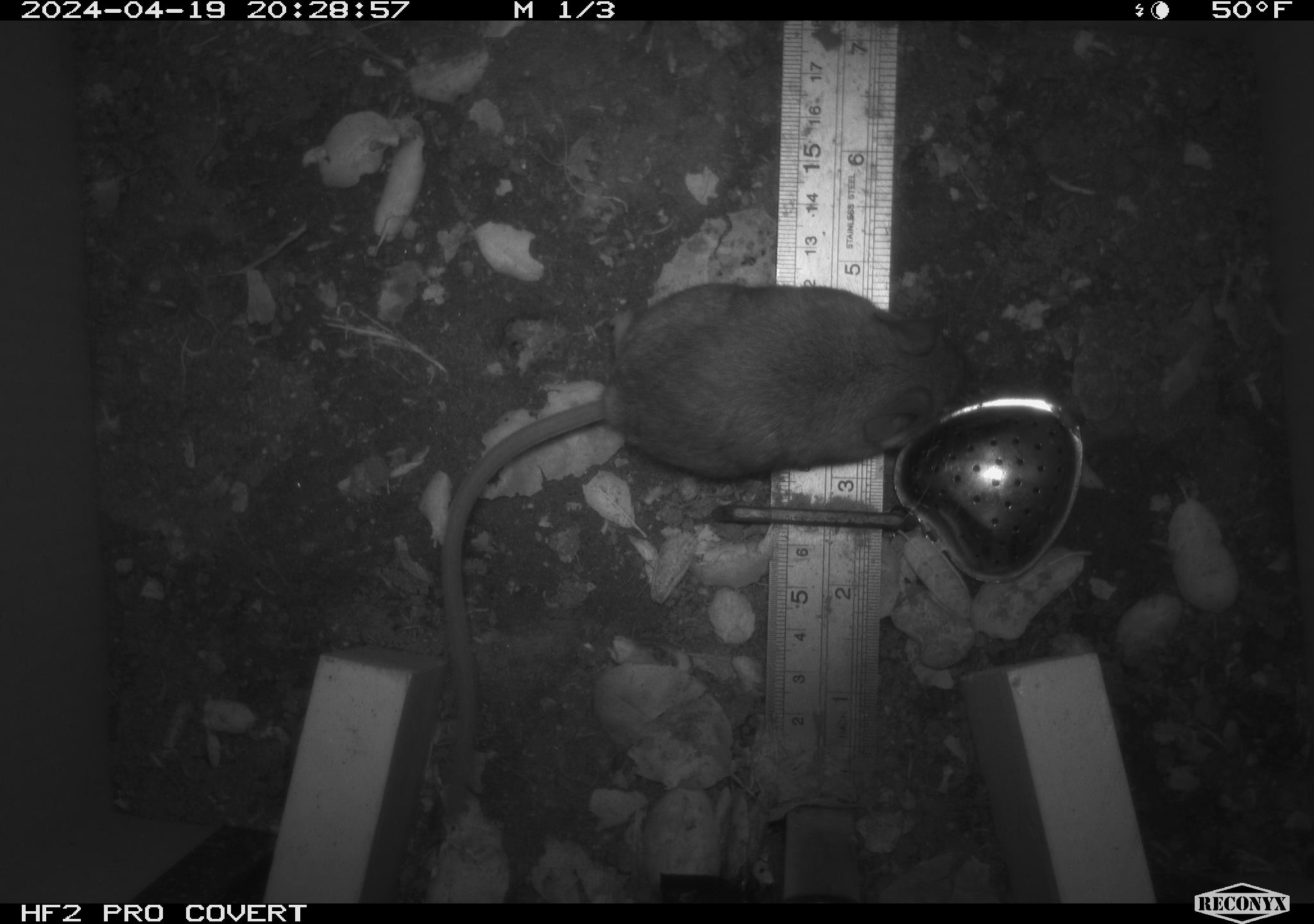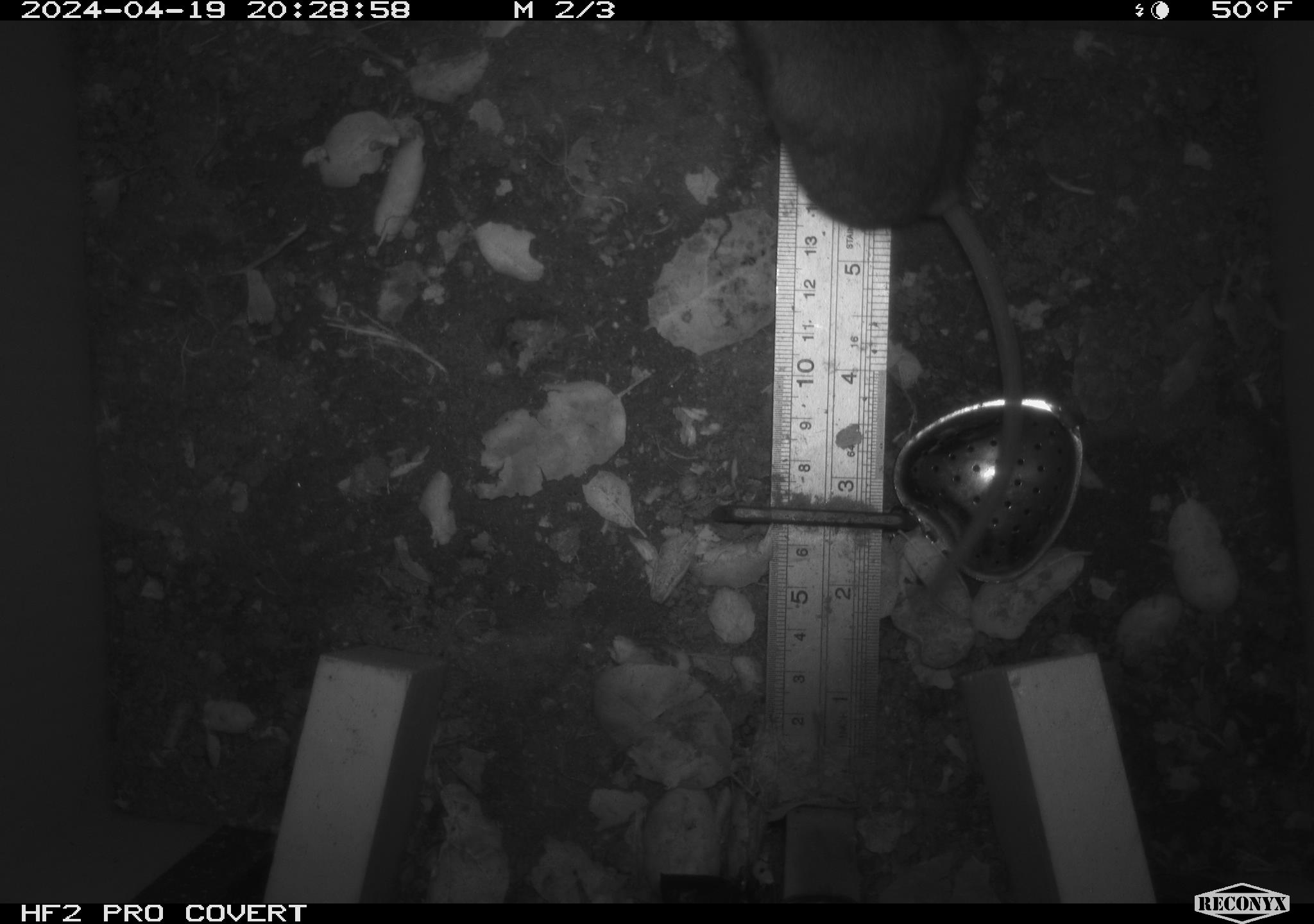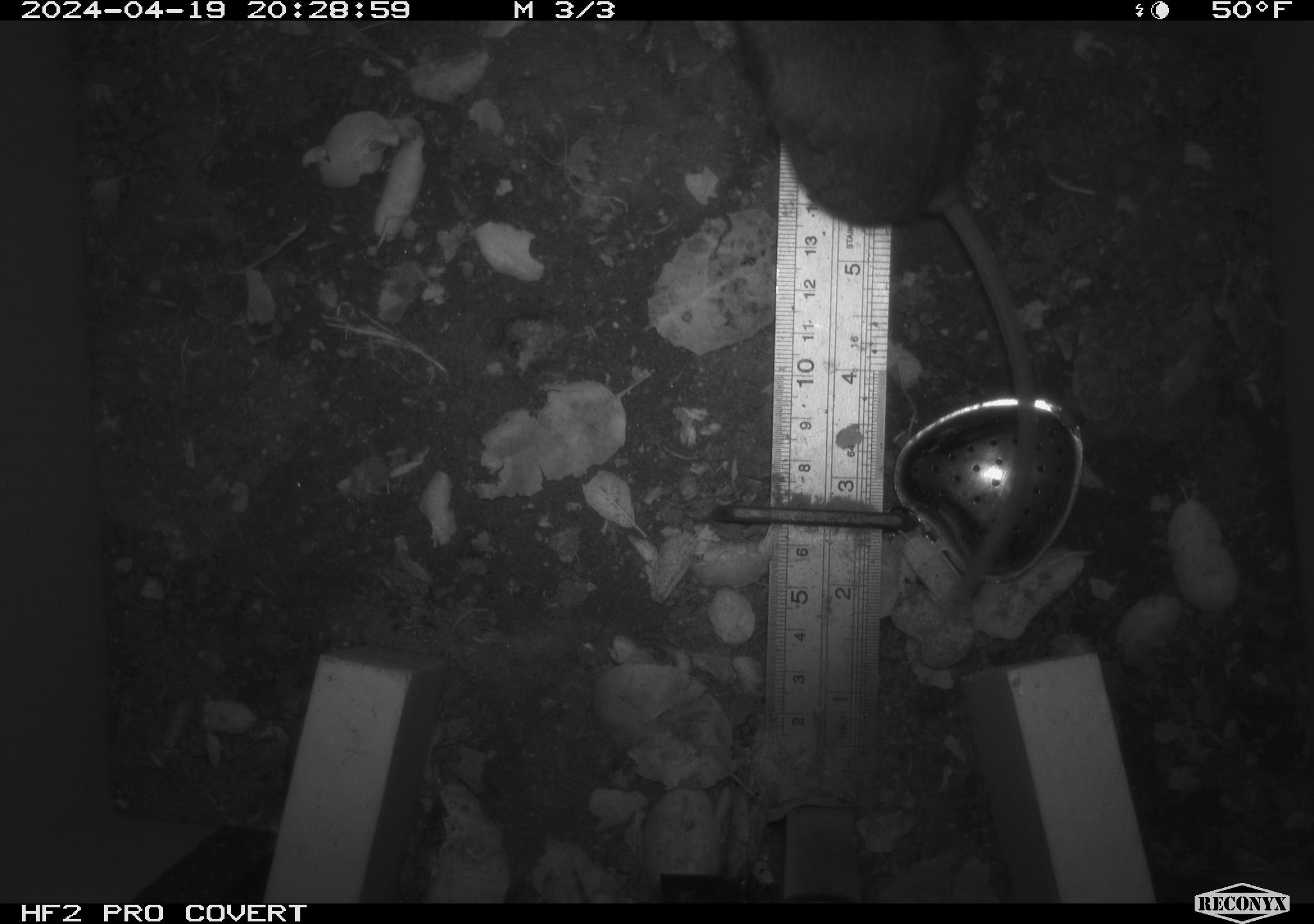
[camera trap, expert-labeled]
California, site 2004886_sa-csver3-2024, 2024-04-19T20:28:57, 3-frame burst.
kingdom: Animalia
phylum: Chordata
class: Mammalia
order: Rodentia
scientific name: Rodentia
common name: rodent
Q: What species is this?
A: Rodent (Rodentia).